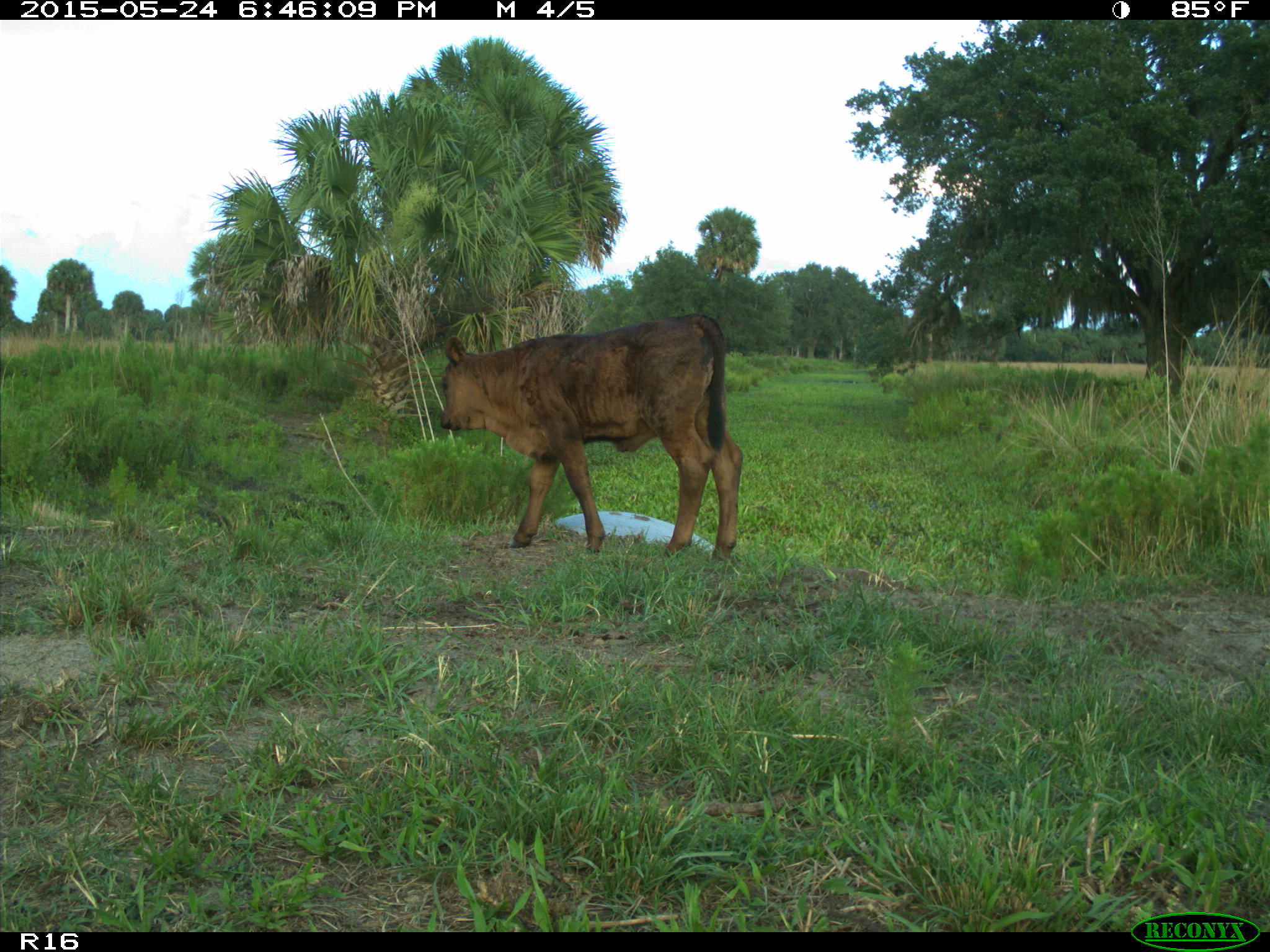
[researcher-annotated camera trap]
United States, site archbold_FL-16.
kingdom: Animalia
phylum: Chordata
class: Mammalia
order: Artiodactyla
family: Bovidae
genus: Bos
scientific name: Bos taurus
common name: domestic cow